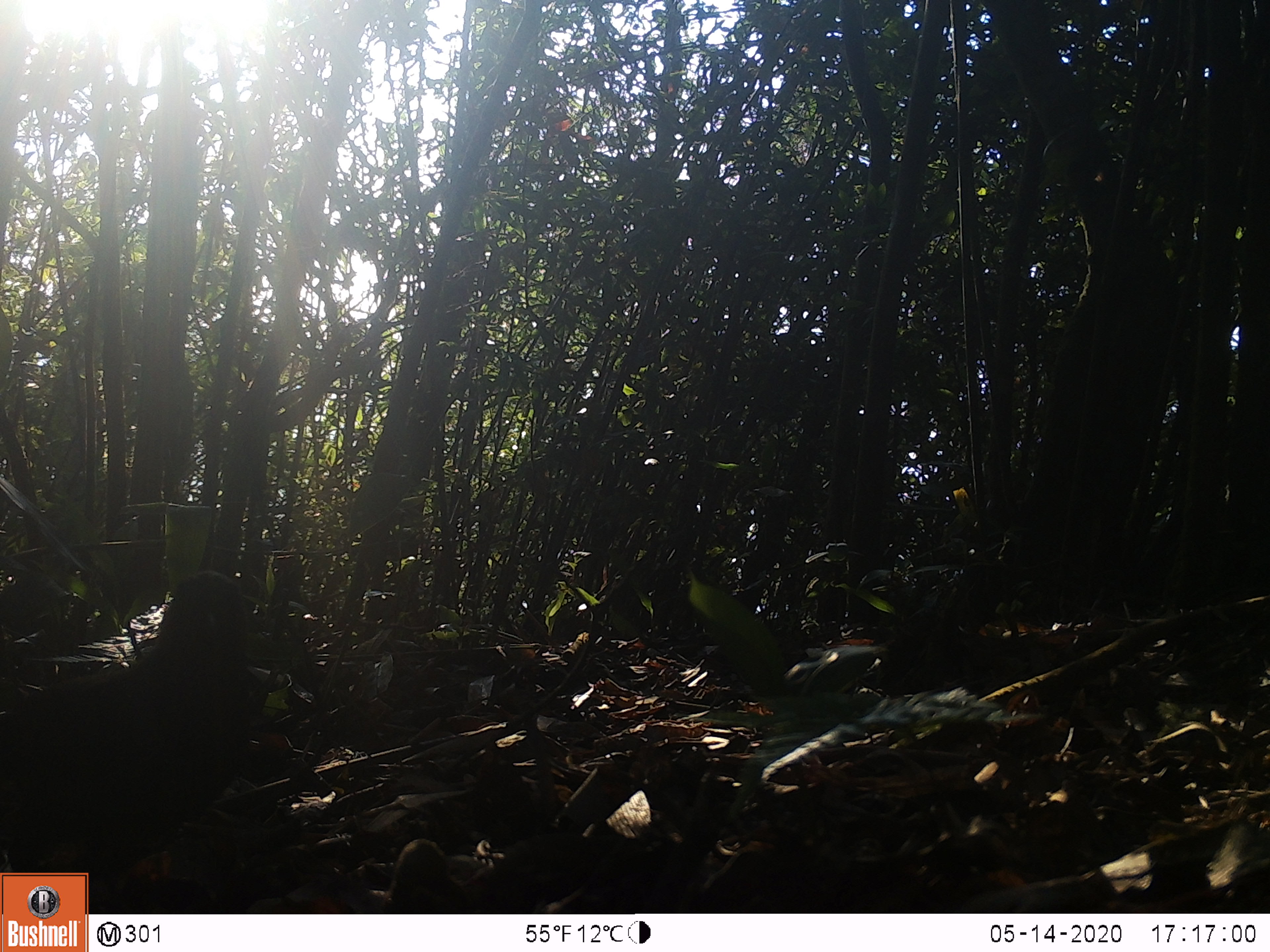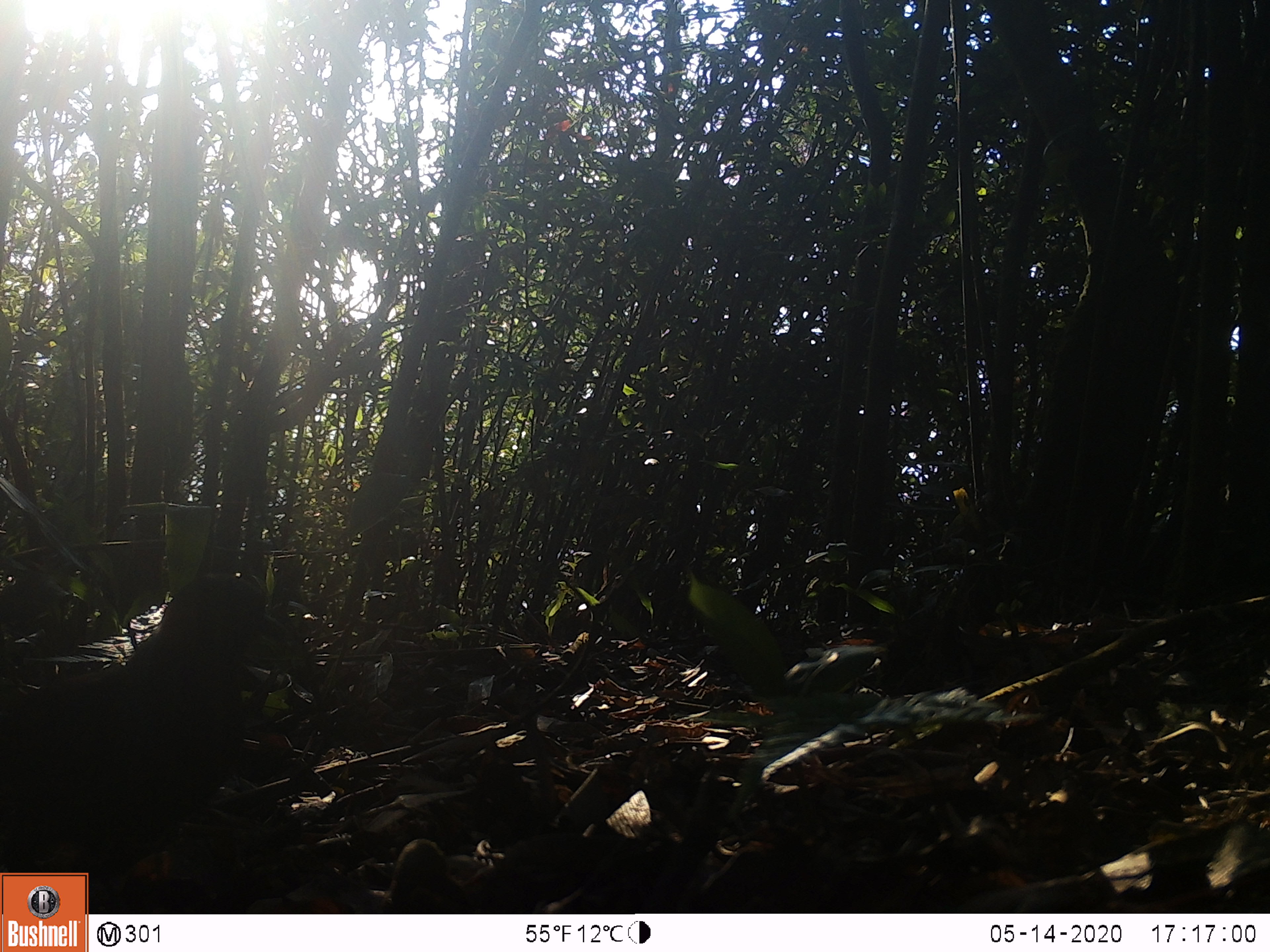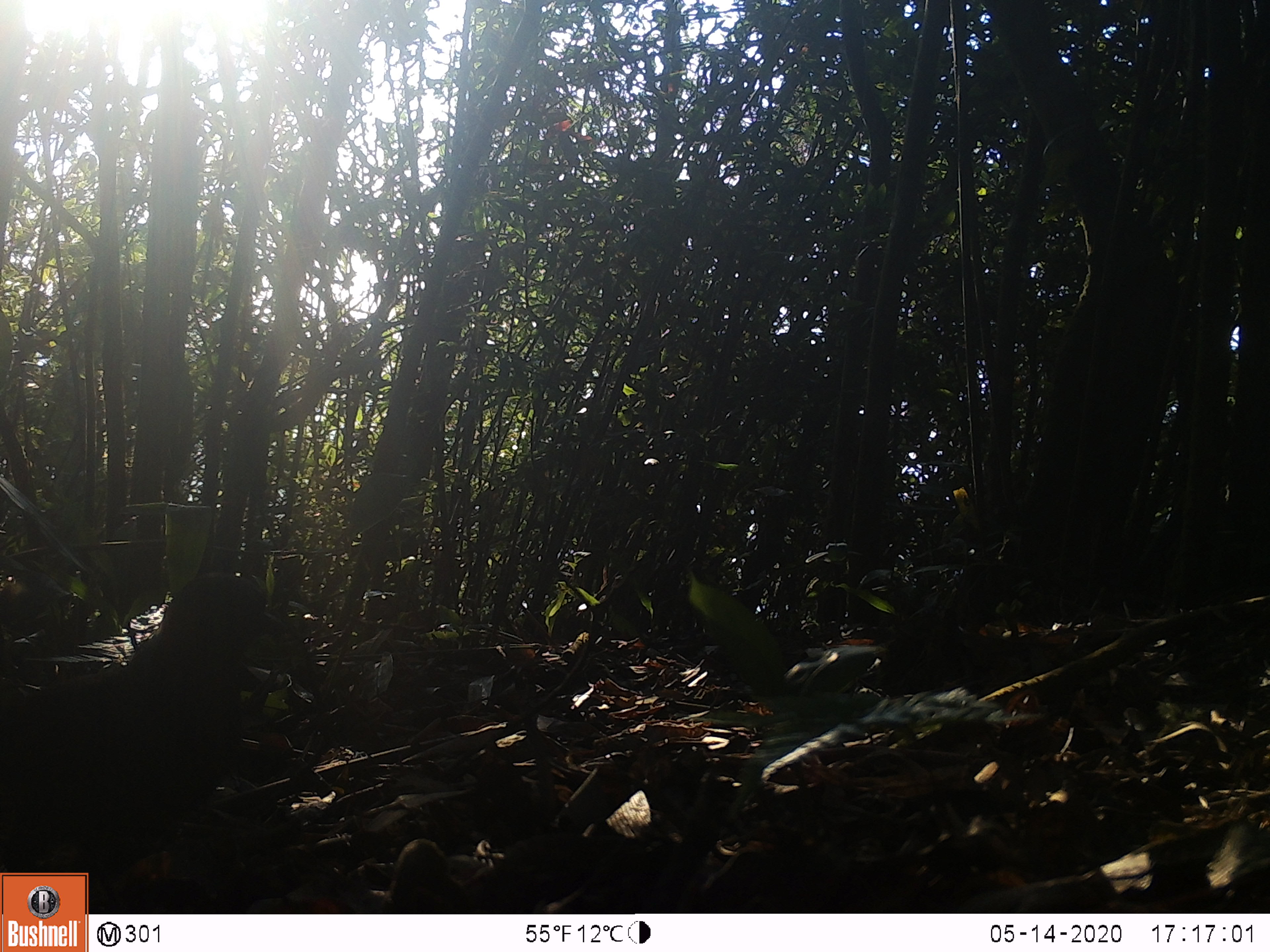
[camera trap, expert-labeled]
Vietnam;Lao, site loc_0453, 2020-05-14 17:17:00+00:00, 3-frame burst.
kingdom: Animalia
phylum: Chordata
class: Aves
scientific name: Aves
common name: bird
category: unidentified bird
Unidentified bird (bird) (Aves). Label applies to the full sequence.